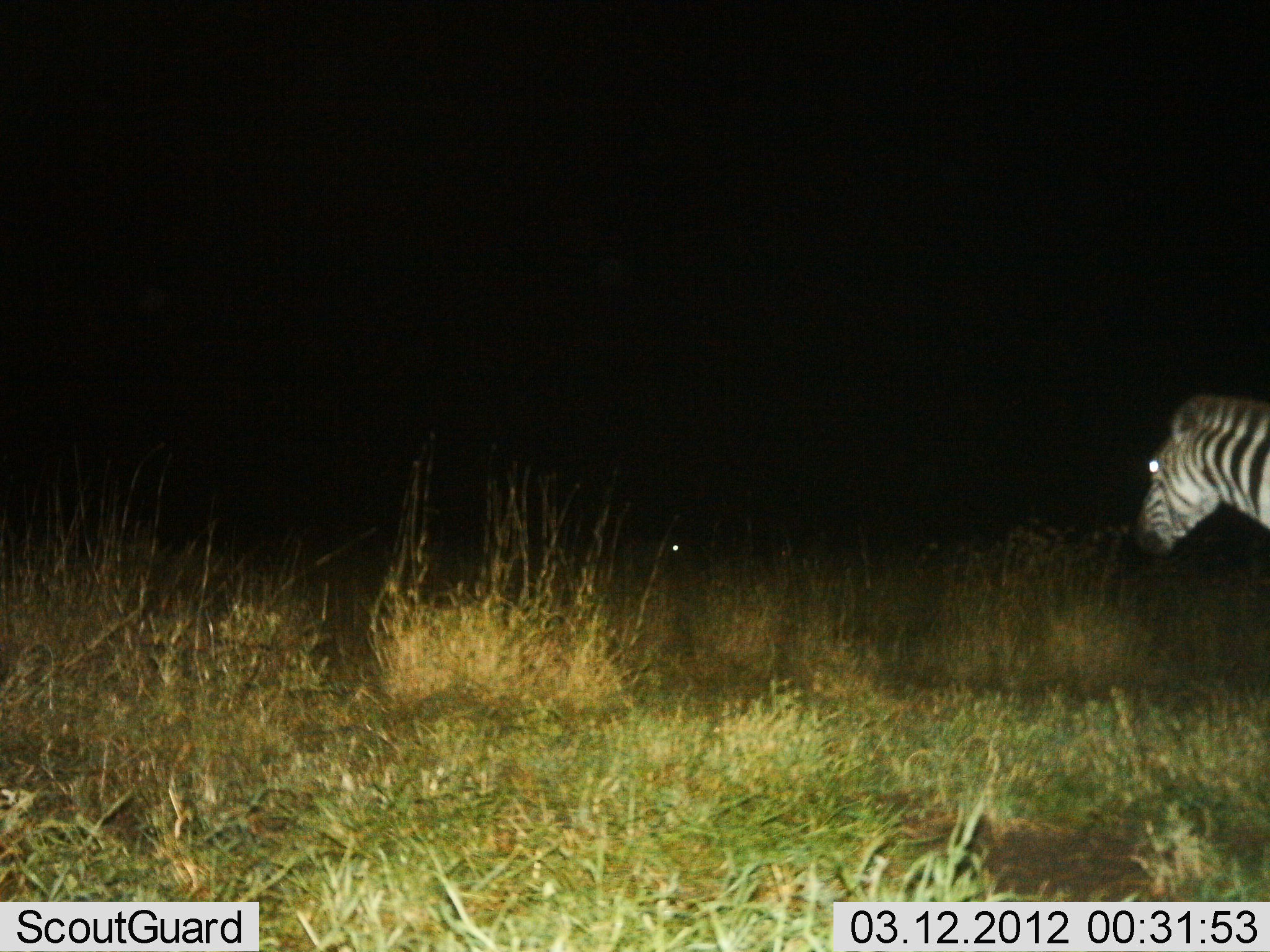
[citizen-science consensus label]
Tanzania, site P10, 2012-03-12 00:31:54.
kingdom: Animalia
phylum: Chordata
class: Mammalia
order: Perissodactyla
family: Equidae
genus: Equus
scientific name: Equus quagga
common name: plains zebra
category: zebra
Zebra (plains zebra) (Equus quagga), count 1. Behavior (volunteer vote fractions): standing 68%, resting 5%, moving 26%, interacting 0%. Young present (vote fraction): 0%. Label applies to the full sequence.